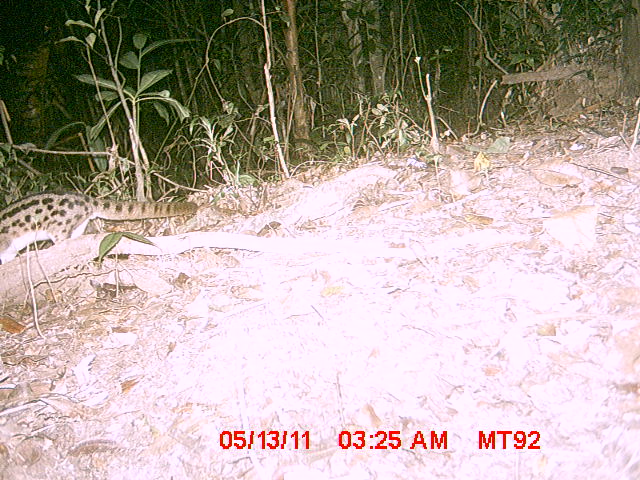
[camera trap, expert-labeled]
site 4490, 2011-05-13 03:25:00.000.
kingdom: Animalia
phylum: Chordata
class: Mammalia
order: Carnivora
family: Eupleridae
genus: Fossa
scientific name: Fossa fossana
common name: fanaloka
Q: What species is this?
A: Fossa fossana (fanaloka).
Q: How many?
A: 1.